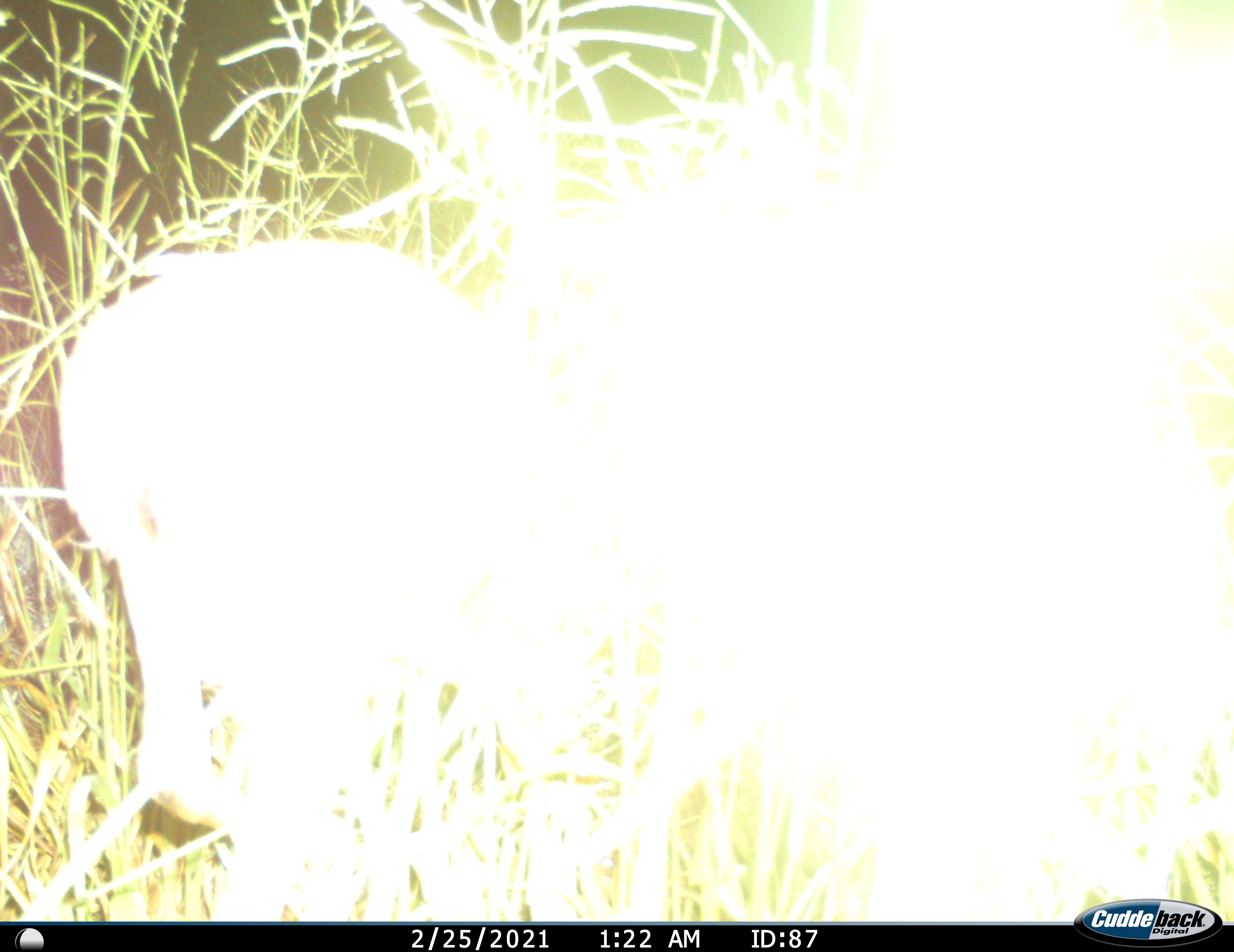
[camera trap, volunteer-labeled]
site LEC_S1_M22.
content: unidentified animal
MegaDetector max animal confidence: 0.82